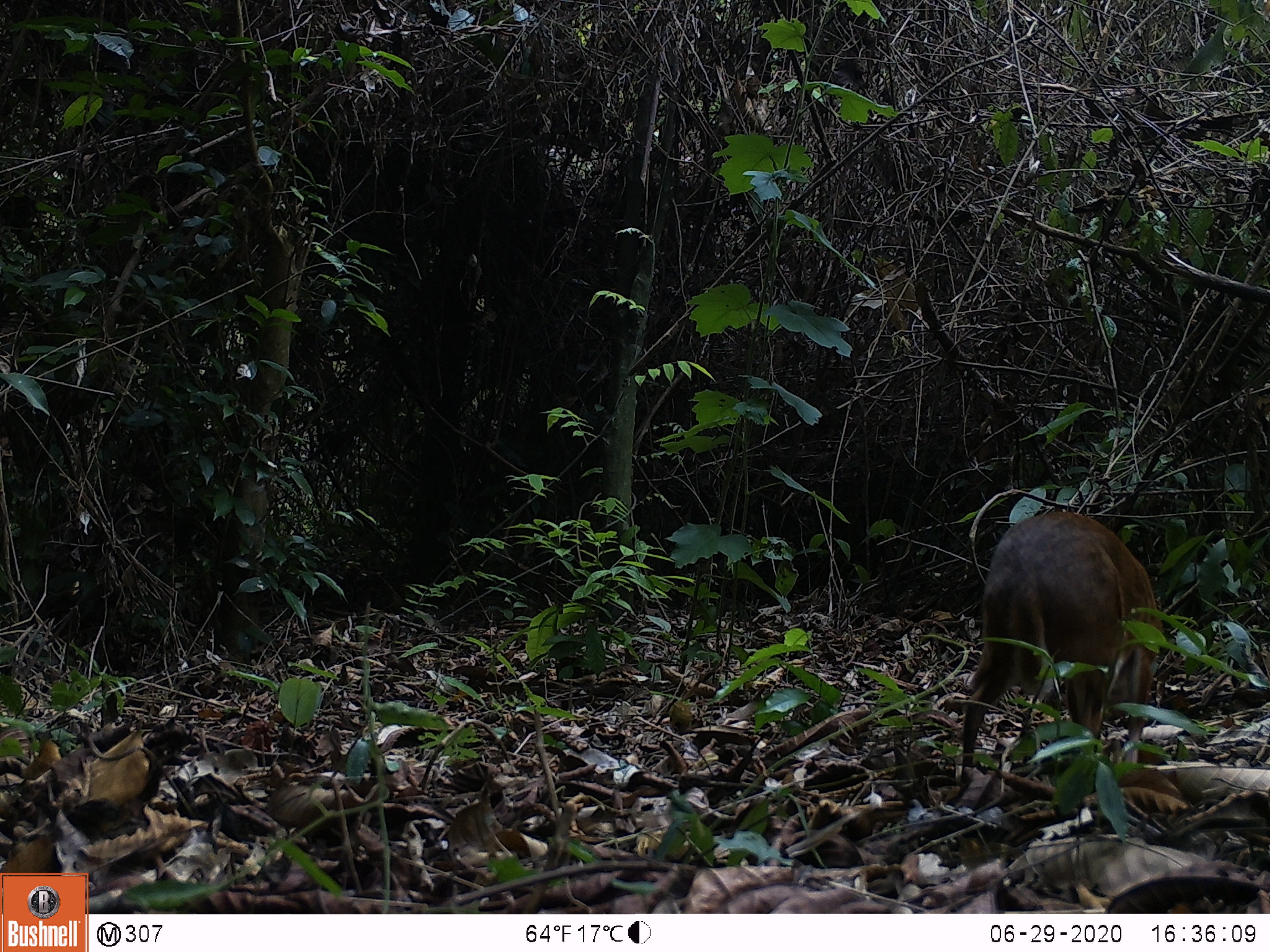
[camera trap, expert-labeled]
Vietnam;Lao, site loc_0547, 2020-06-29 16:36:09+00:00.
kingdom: Animalia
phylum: Chordata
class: Mammalia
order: Artiodactyla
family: Tragulidae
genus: Moschiola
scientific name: Moschiola meminna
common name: chevrotain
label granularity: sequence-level